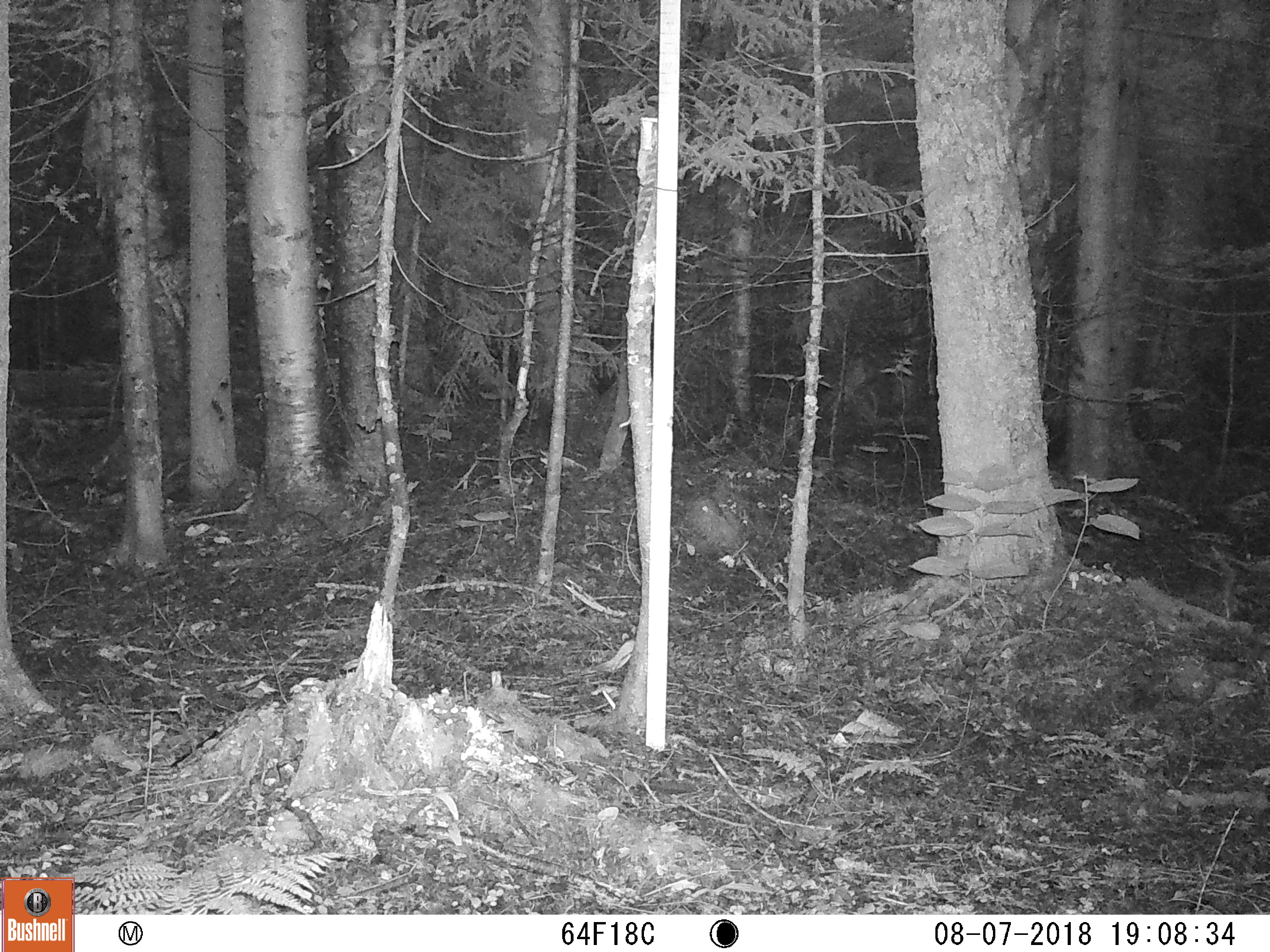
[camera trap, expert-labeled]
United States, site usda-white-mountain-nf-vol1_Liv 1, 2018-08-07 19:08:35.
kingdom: Animalia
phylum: Chordata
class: Mammalia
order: Lagomorpha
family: Leporidae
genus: Lepus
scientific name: Lepus americanus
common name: snowshoe hare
Snowshoe hare (Lepus americanus).